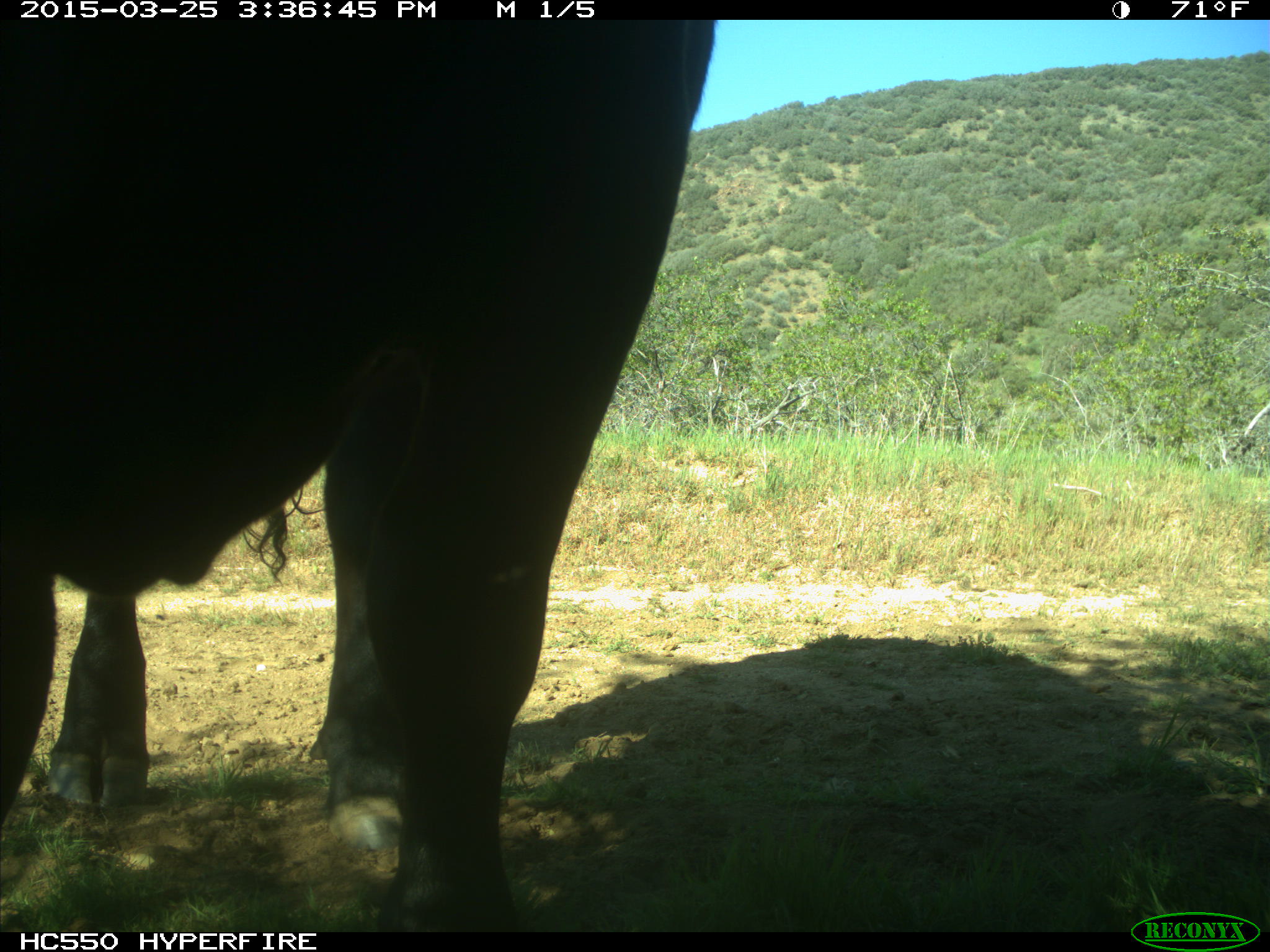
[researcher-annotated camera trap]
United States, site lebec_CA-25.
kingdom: Animalia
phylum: Chordata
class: Mammalia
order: Artiodactyla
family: Bovidae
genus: Bos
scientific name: Bos taurus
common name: domestic cow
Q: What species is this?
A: Bos taurus (domestic cow).